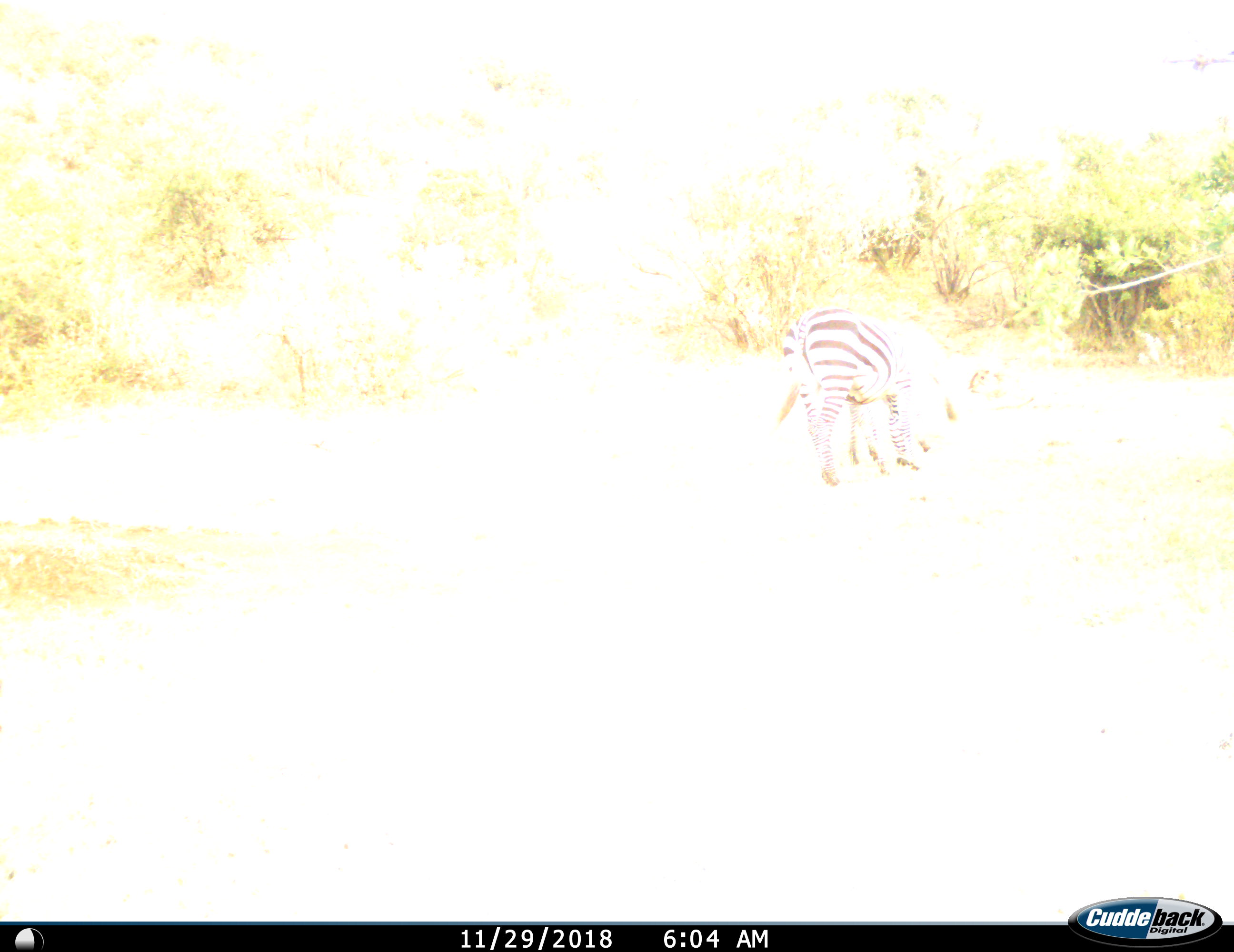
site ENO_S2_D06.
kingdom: Animalia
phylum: Chordata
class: Mammalia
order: Perissodactyla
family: Equidae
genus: Equus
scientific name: Equus quagga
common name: plains zebra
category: zebraplains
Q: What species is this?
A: Zebraplains (plains zebra) (Equus quagga).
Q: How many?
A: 1.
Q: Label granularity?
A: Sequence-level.